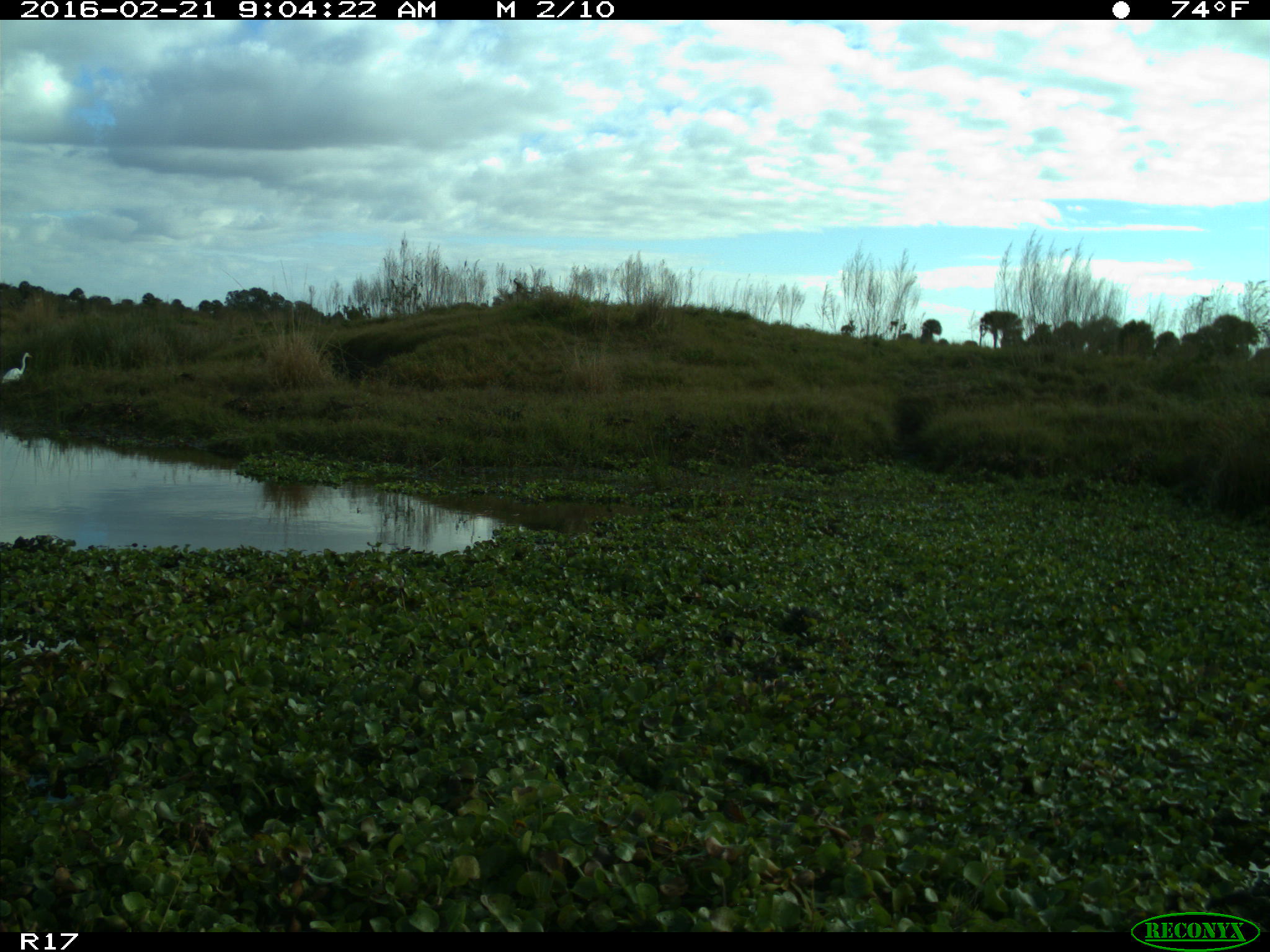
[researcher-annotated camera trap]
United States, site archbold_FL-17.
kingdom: Animalia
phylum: Chordata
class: Aves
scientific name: Aves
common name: birds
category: unidentified bird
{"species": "unidentified bird (birds) (Aves)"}